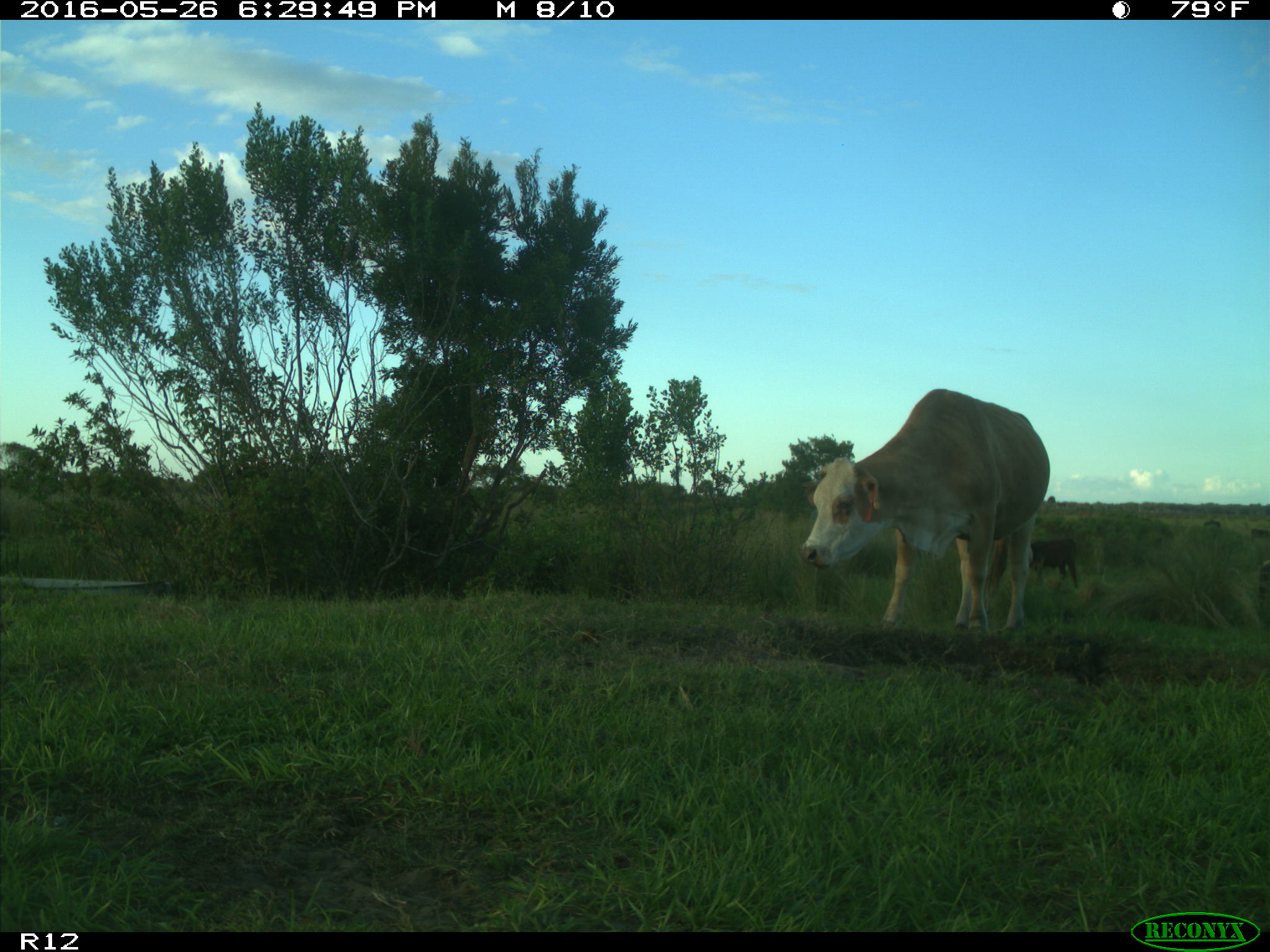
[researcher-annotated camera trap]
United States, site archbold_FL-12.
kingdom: Animalia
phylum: Chordata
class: Mammalia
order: Artiodactyla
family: Bovidae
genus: Bos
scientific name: Bos taurus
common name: domestic cow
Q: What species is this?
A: Bos taurus (domestic cow).